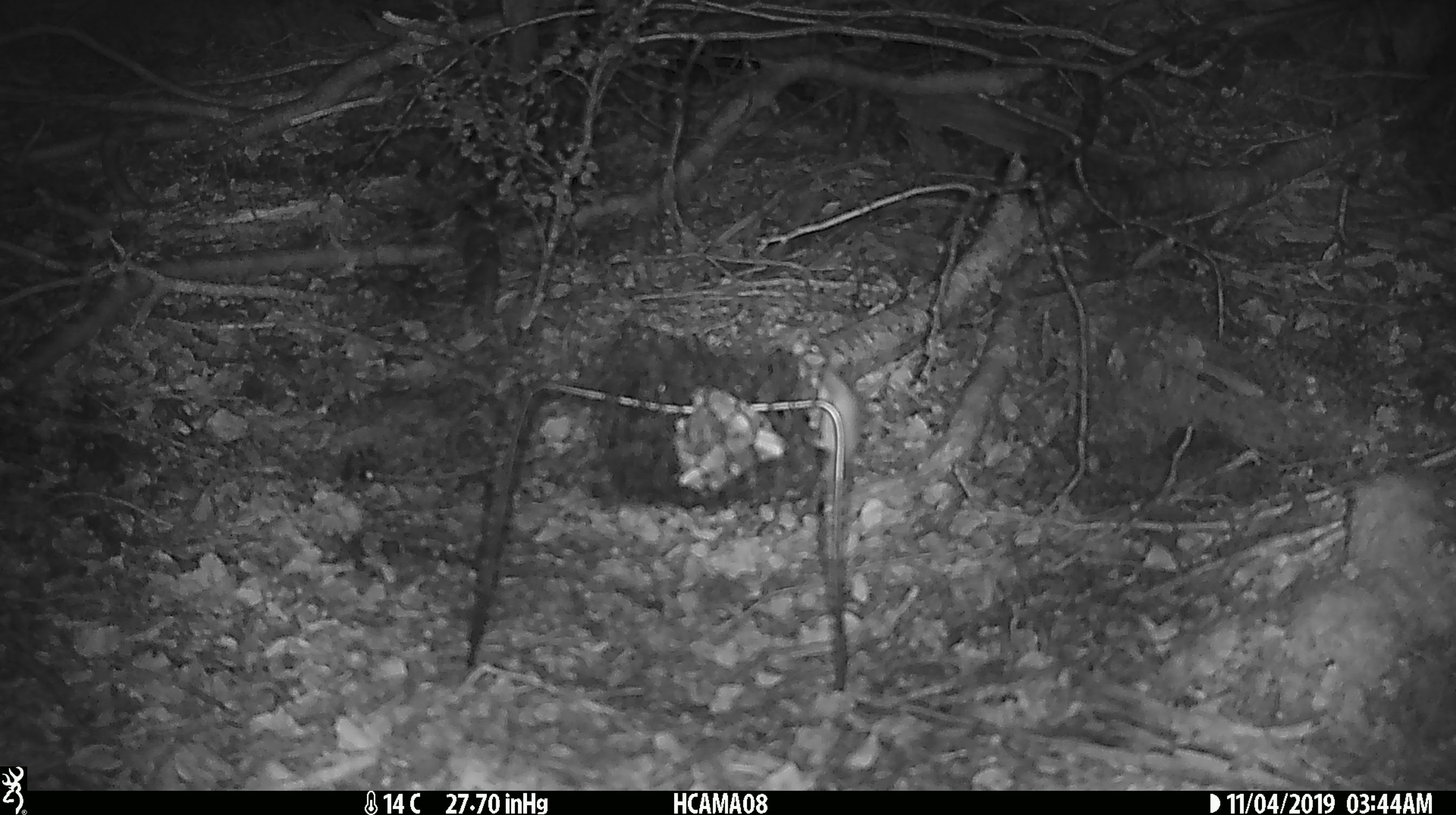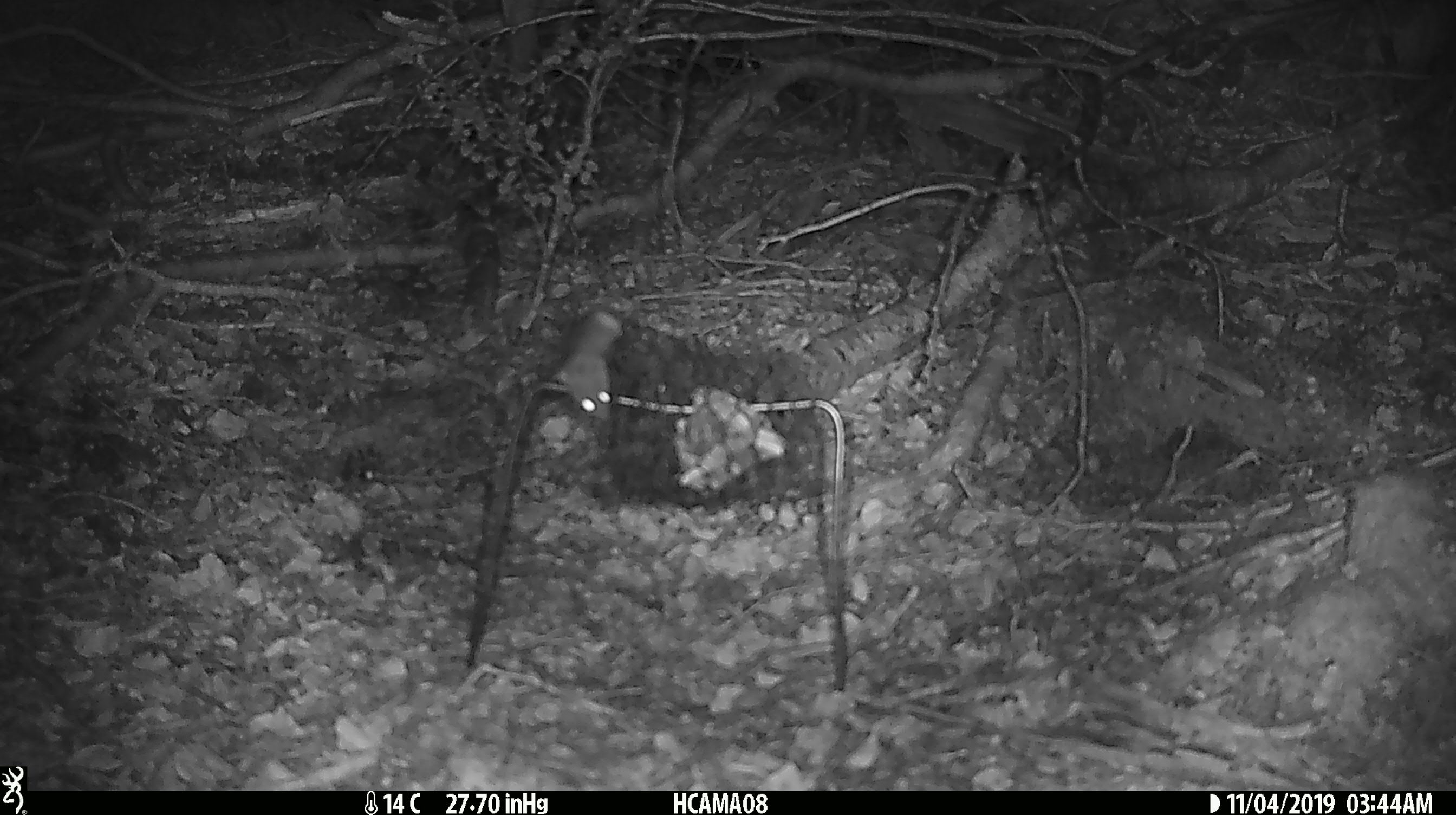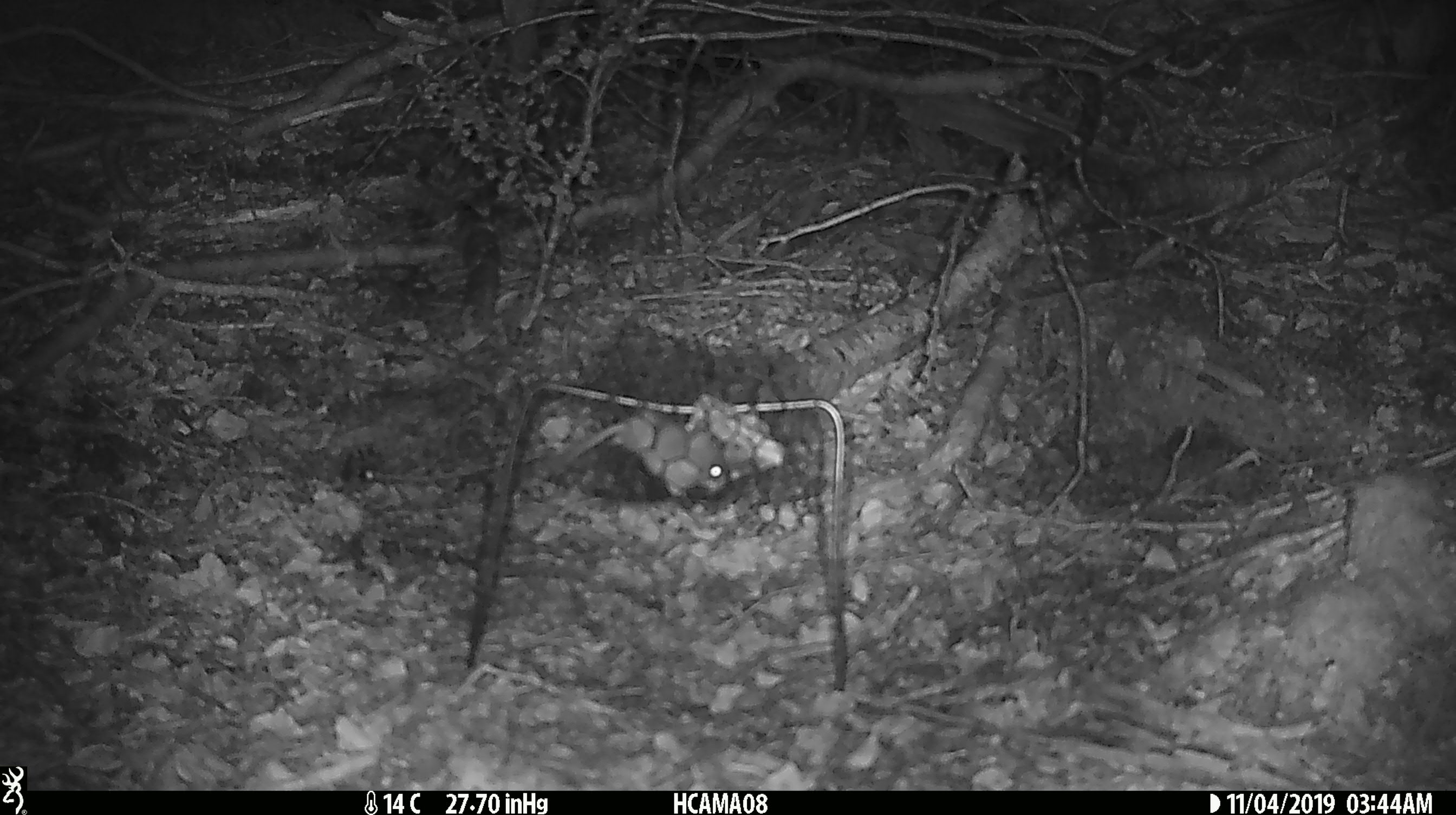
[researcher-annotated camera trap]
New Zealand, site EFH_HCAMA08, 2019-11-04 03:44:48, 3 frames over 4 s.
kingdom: Animalia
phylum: Chordata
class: Mammalia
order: Rodentia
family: Muridae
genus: Mus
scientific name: Mus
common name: mouse